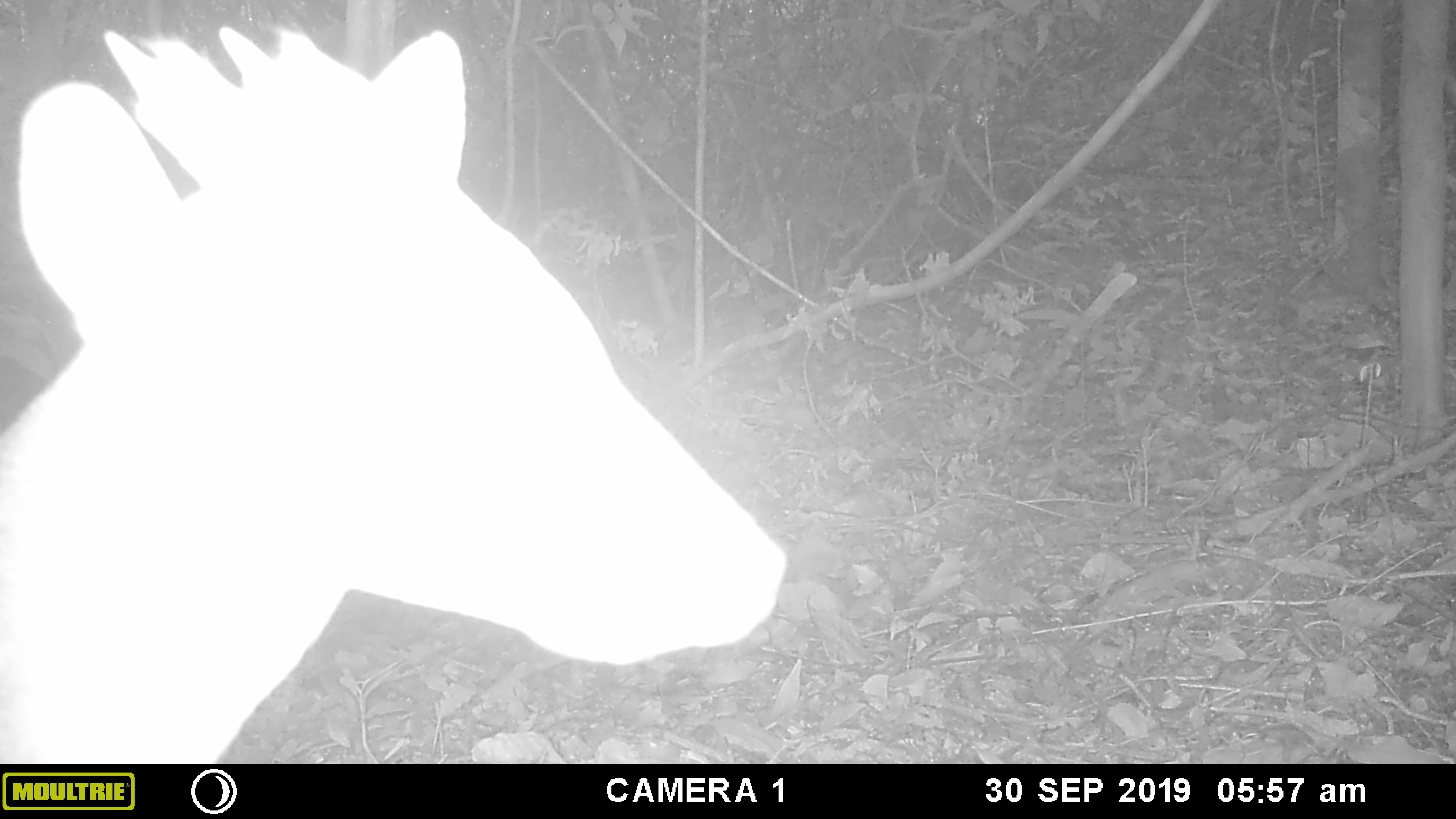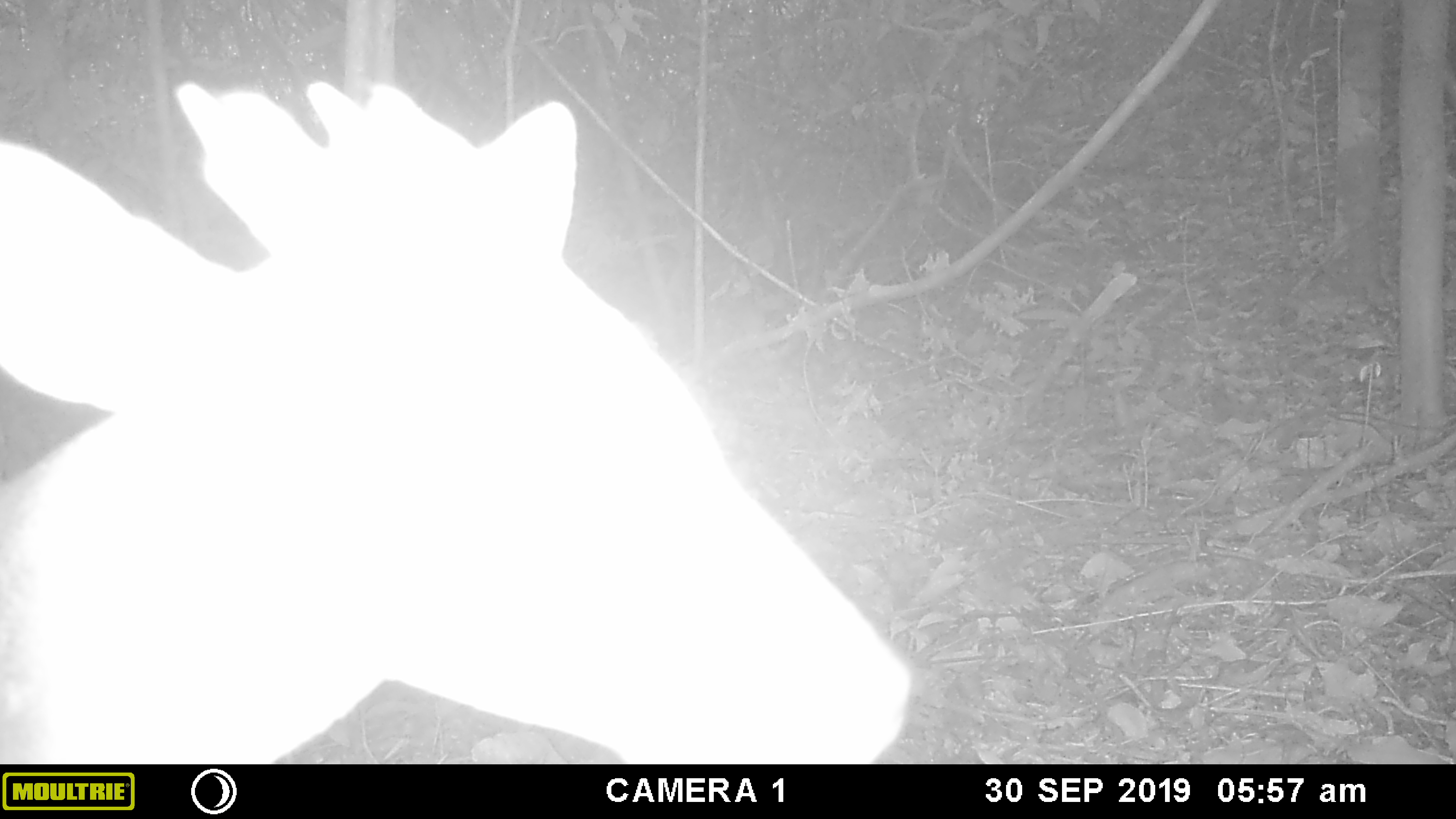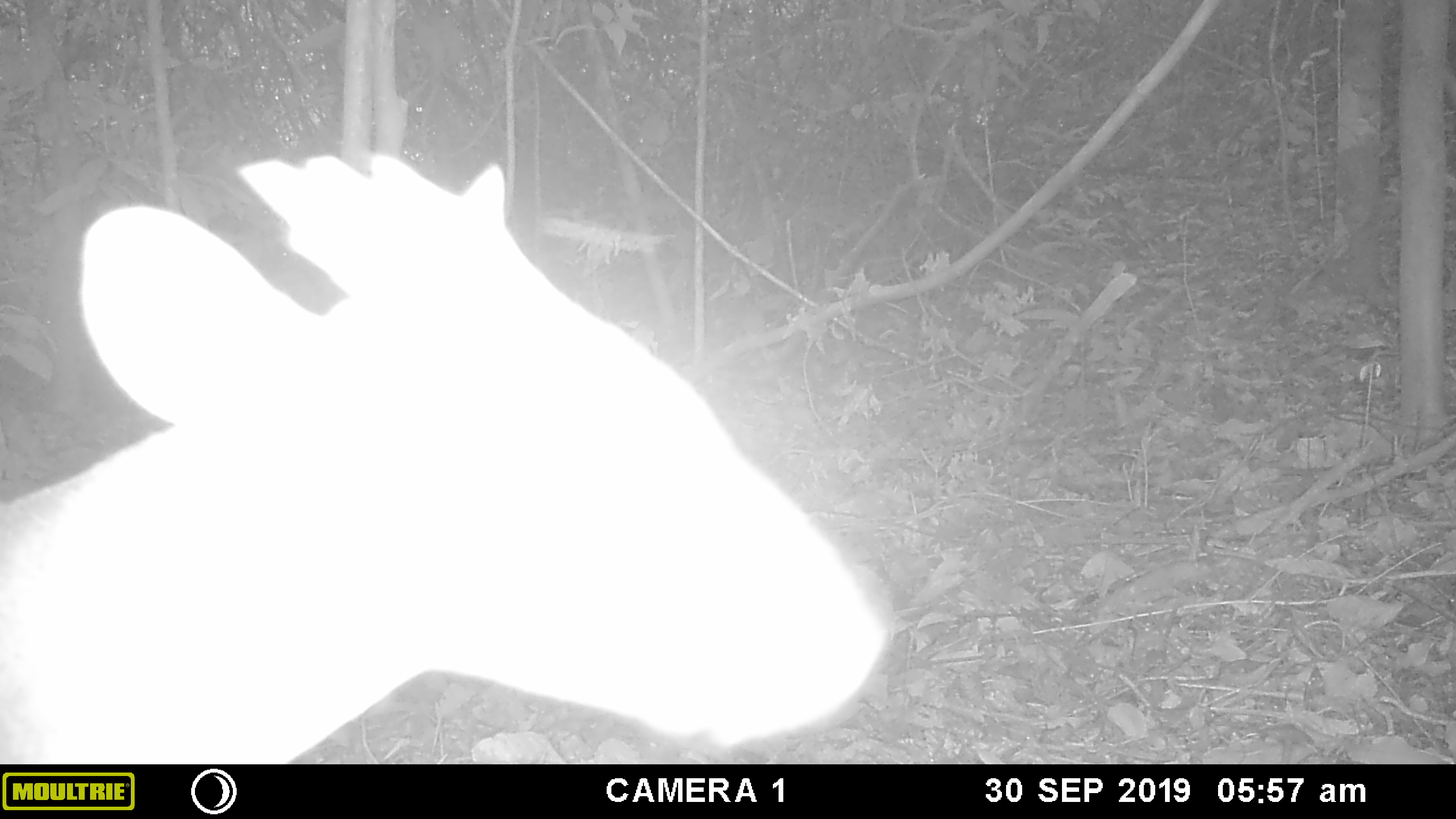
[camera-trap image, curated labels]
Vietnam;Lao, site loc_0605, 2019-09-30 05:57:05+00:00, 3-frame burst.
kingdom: Animalia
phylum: Chordata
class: Mammalia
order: Artiodactyla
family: Cervidae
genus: Muntiacus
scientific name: Muntiacus rooseveltorum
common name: roosevelt's muntjac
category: roosevelts muntjac group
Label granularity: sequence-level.